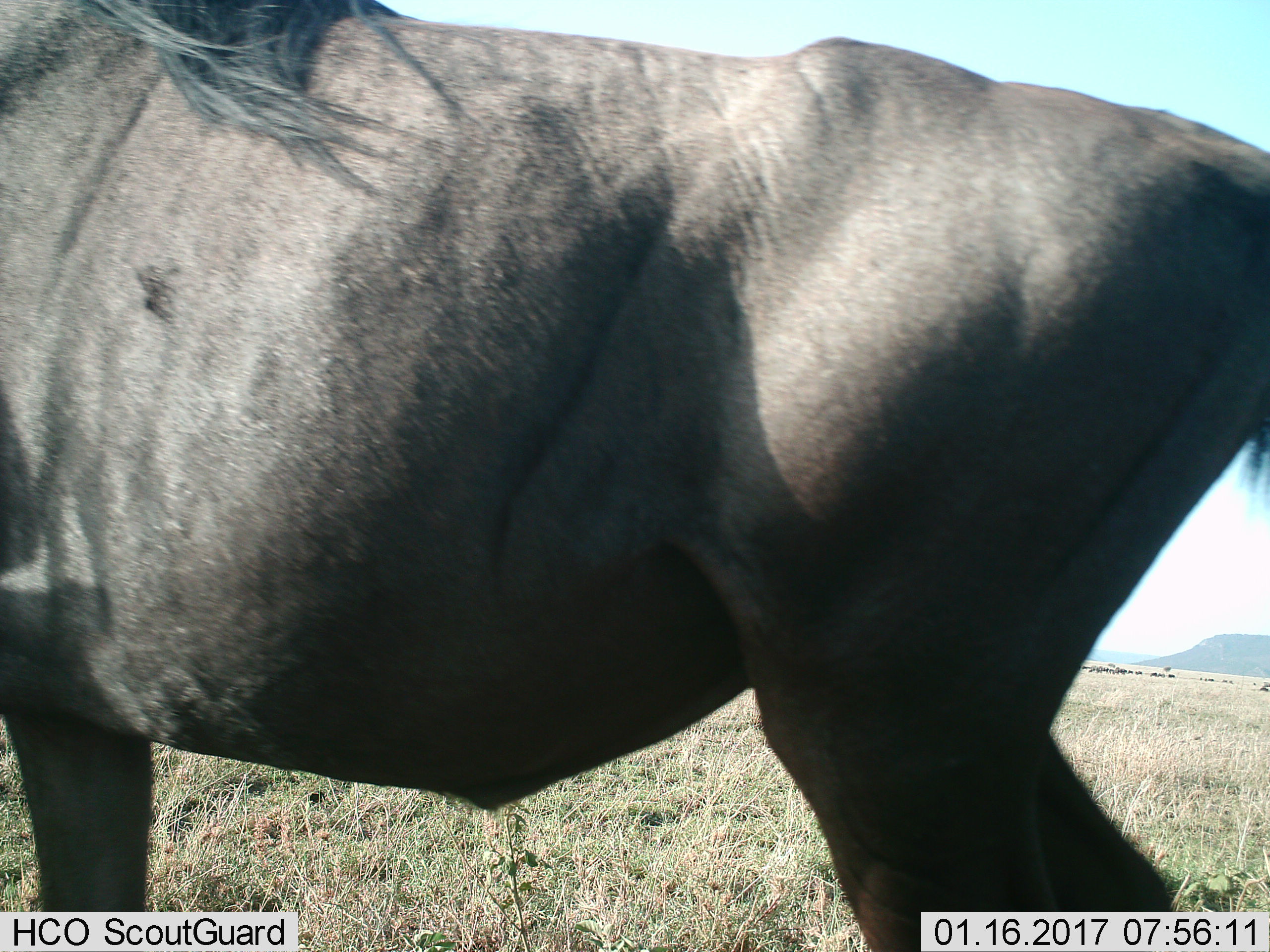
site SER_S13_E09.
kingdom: Animalia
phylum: Chordata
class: Mammalia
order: Artiodactyla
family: Bovidae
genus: Connochaetes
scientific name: Connochaetes taurinus taurinus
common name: blue wildebeest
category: wildebeestblue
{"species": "wildebeestblue (blue wildebeest) (Connochaetes taurinus taurinus)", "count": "1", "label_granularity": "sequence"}